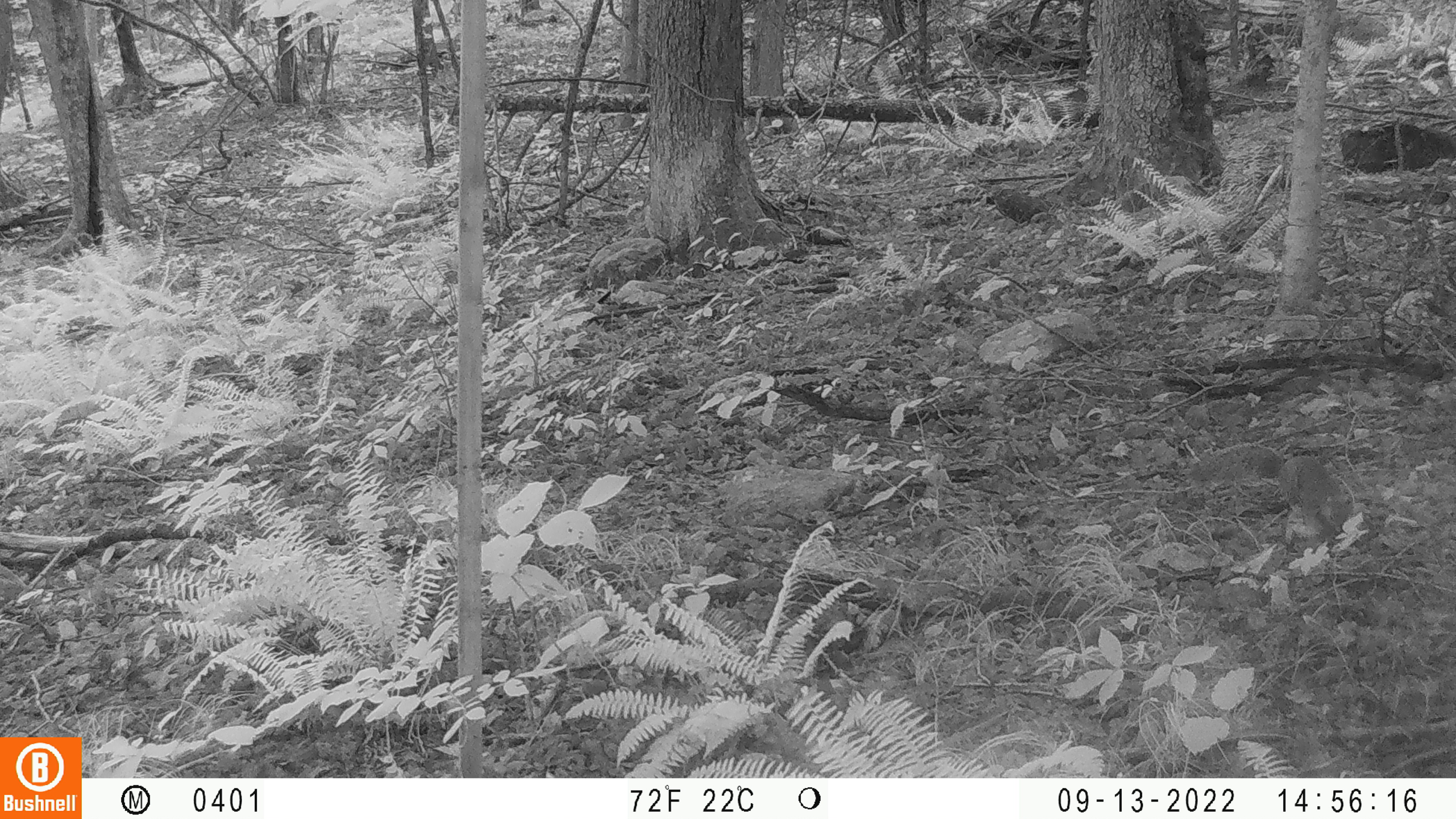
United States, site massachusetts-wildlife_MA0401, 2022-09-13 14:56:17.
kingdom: Animalia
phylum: Chordata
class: Mammalia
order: Rodentia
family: Sciuridae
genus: Sciurus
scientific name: Sciurus carolinensis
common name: gray squirrel